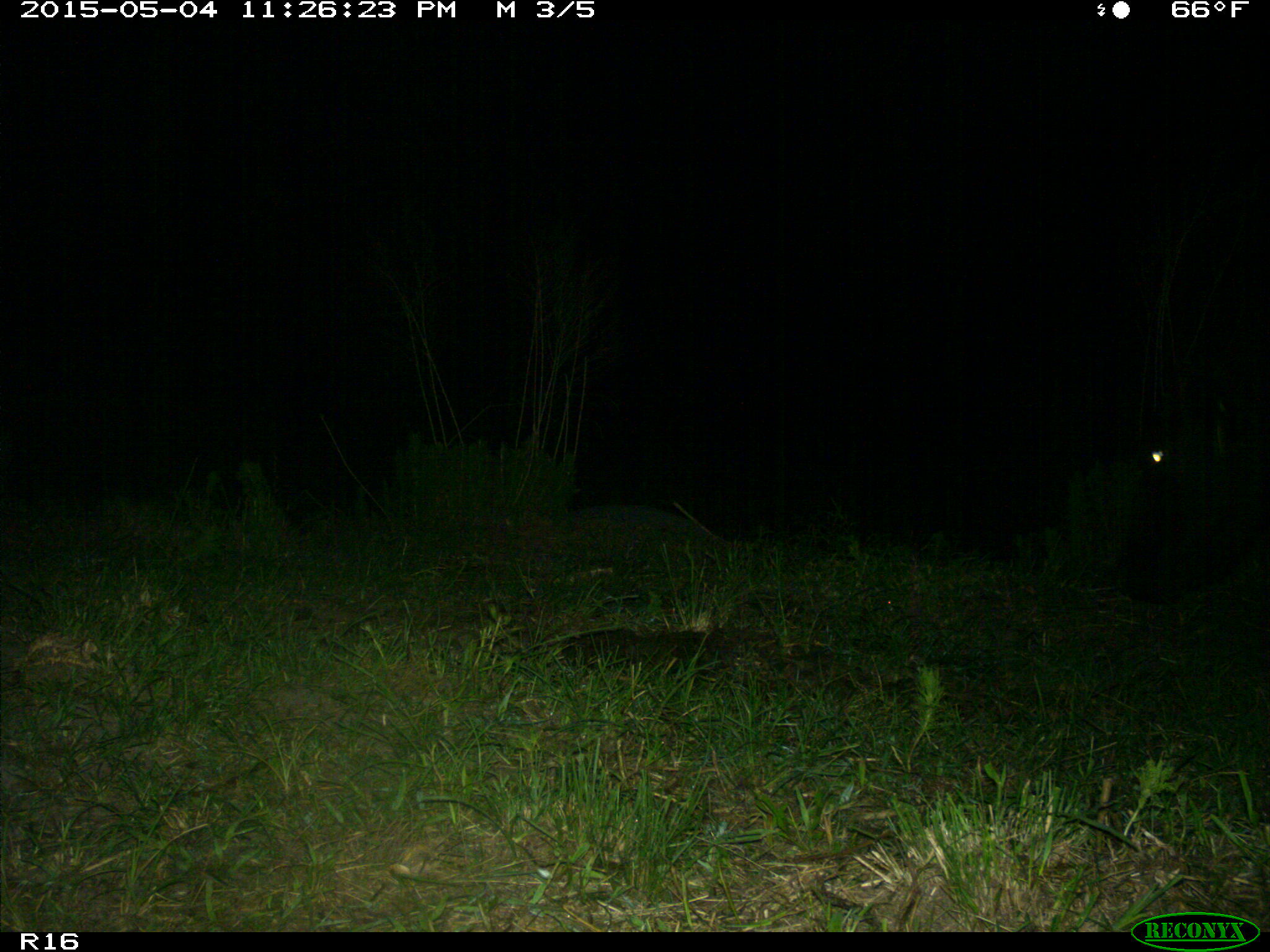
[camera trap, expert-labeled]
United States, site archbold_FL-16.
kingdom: Animalia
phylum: Chordata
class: Mammalia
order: Artiodactyla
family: Bovidae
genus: Bos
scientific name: Bos taurus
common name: domestic cow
Bos taurus (domestic cow).